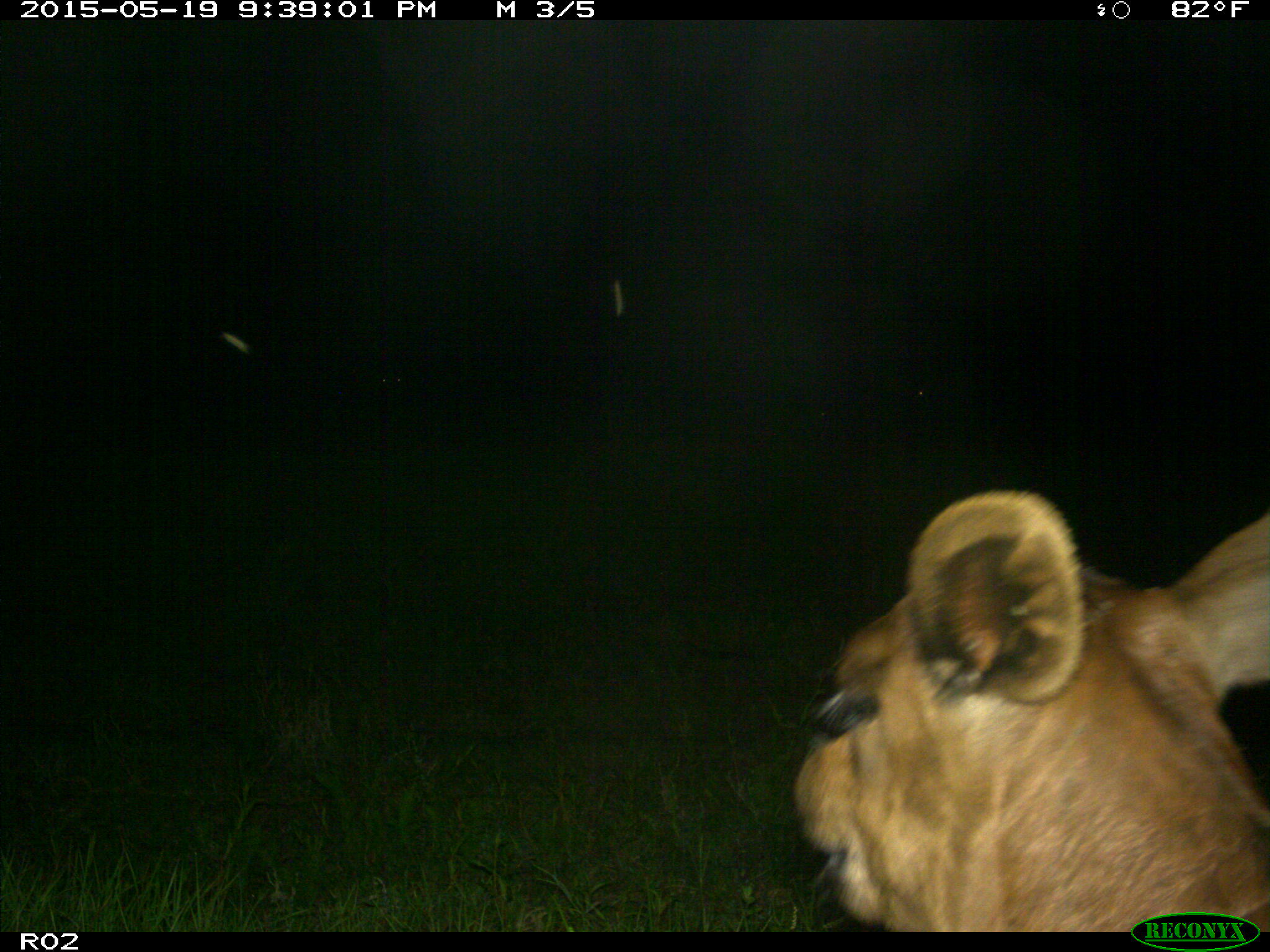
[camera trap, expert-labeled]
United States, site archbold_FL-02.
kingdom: Animalia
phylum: Chordata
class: Mammalia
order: Artiodactyla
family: Bovidae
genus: Bos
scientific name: Bos taurus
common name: domestic cow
Bos taurus (domestic cow).